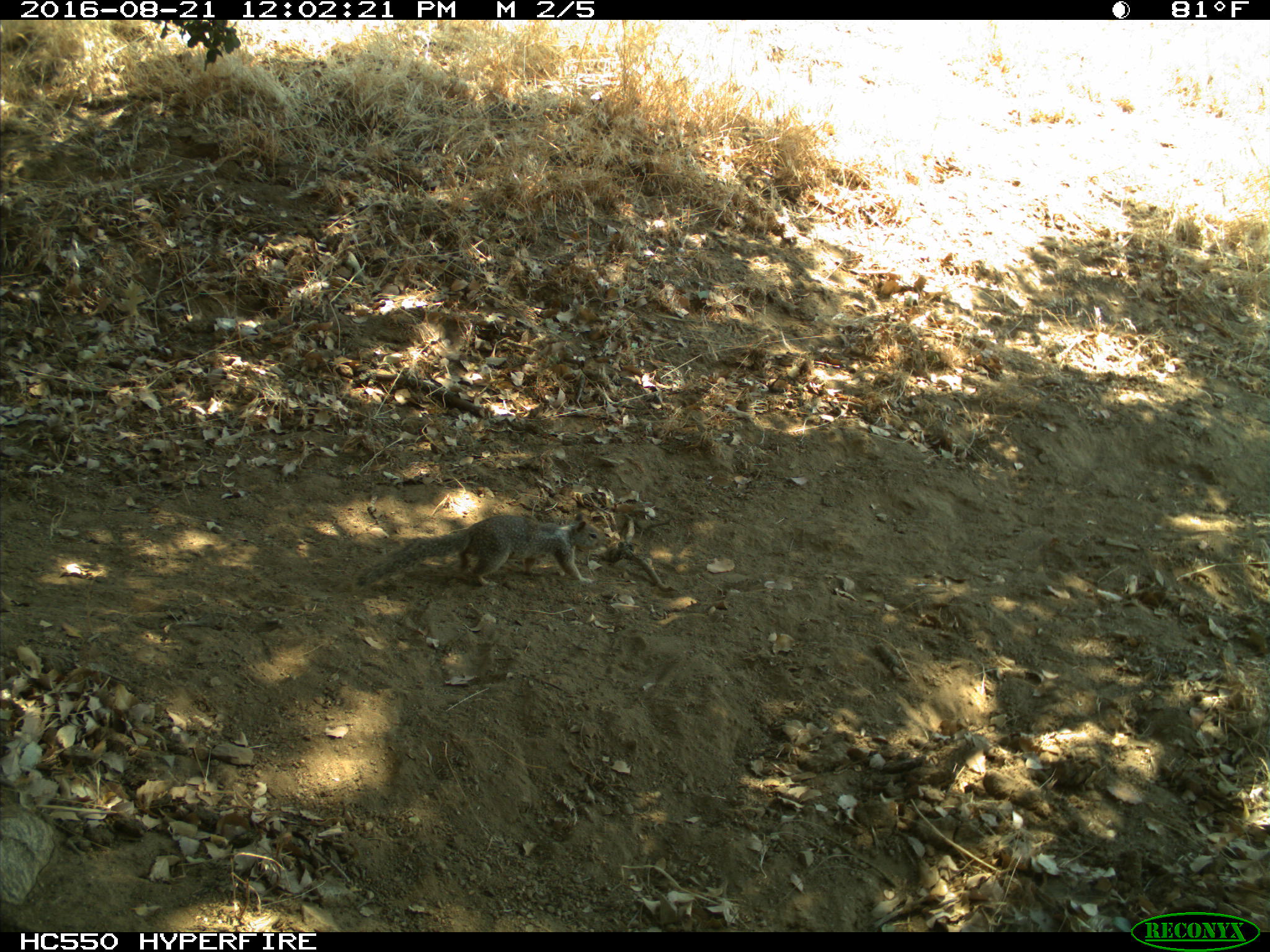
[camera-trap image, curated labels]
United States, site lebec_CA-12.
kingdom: Animalia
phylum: Chordata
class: Mammalia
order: Rodentia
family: Sciuridae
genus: Otospermophilus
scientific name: Otospermophilus beecheyi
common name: california ground squirrel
Otospermophilus beecheyi (california ground squirrel).